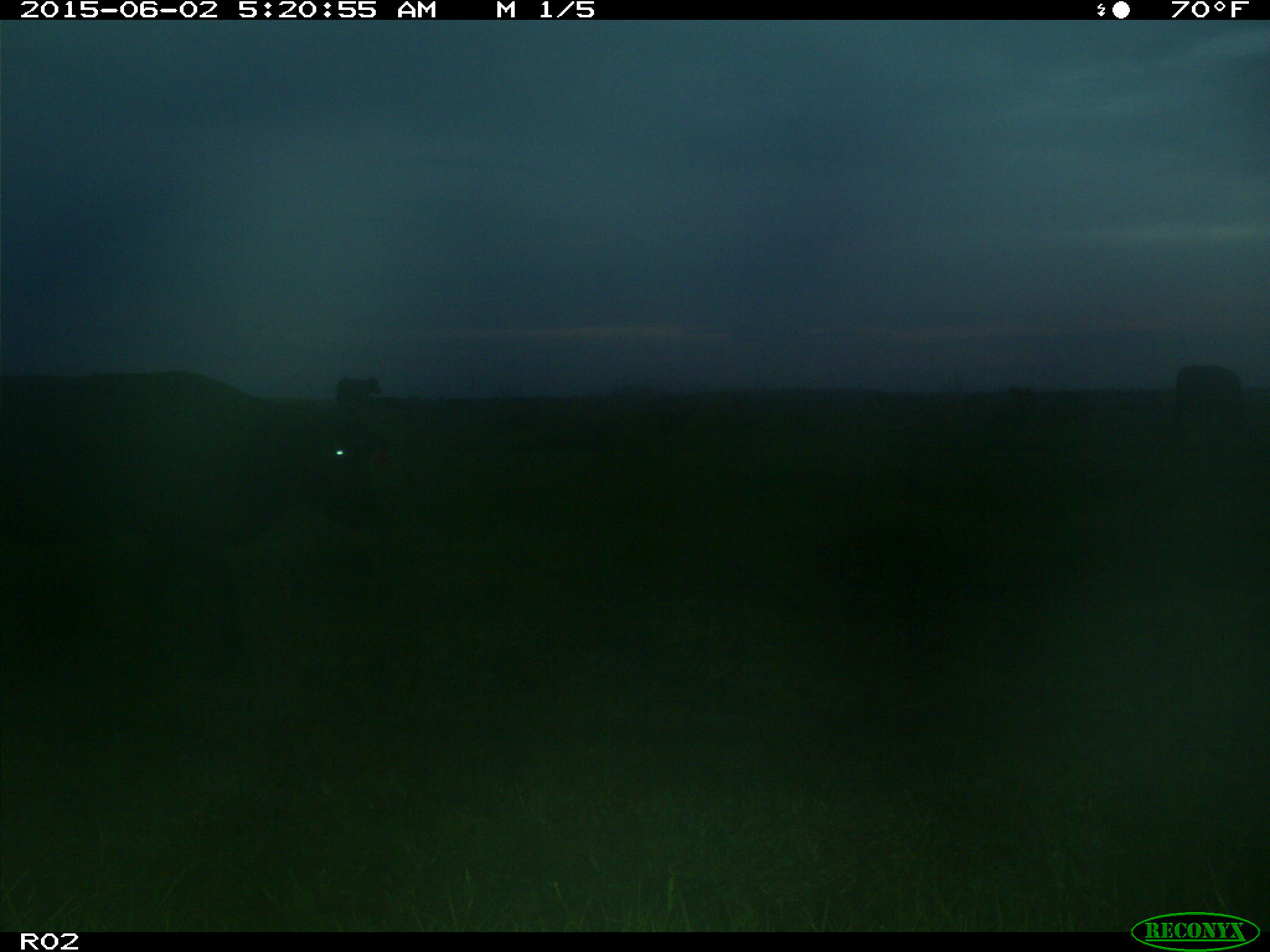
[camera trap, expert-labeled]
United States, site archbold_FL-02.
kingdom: Animalia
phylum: Chordata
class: Mammalia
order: Artiodactyla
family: Bovidae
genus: Bos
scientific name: Bos taurus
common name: domestic cow